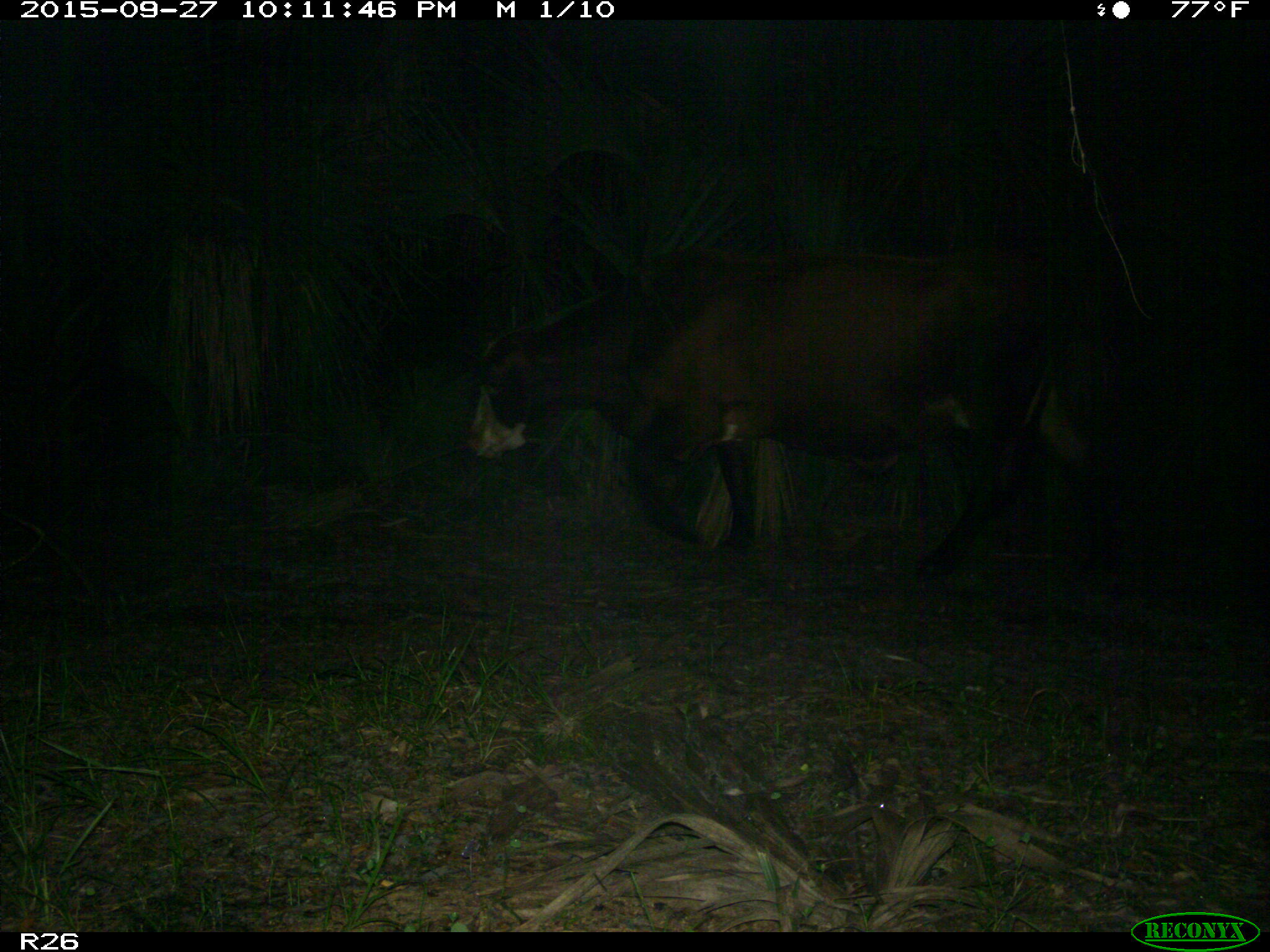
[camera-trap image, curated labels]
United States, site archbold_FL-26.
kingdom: Animalia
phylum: Chordata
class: Mammalia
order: Artiodactyla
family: Bovidae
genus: Bos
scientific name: Bos taurus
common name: domestic cow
Bos taurus (domestic cow).